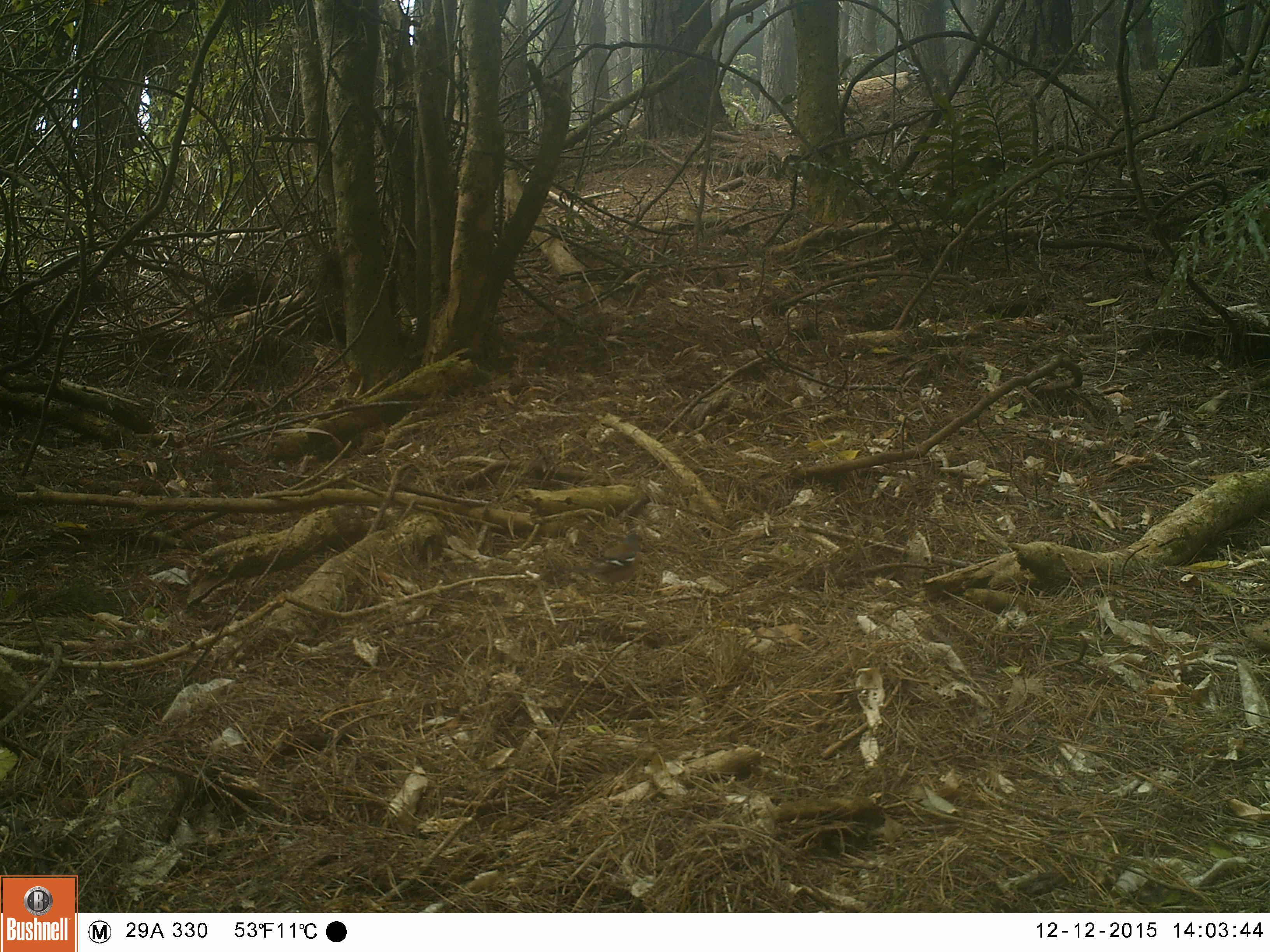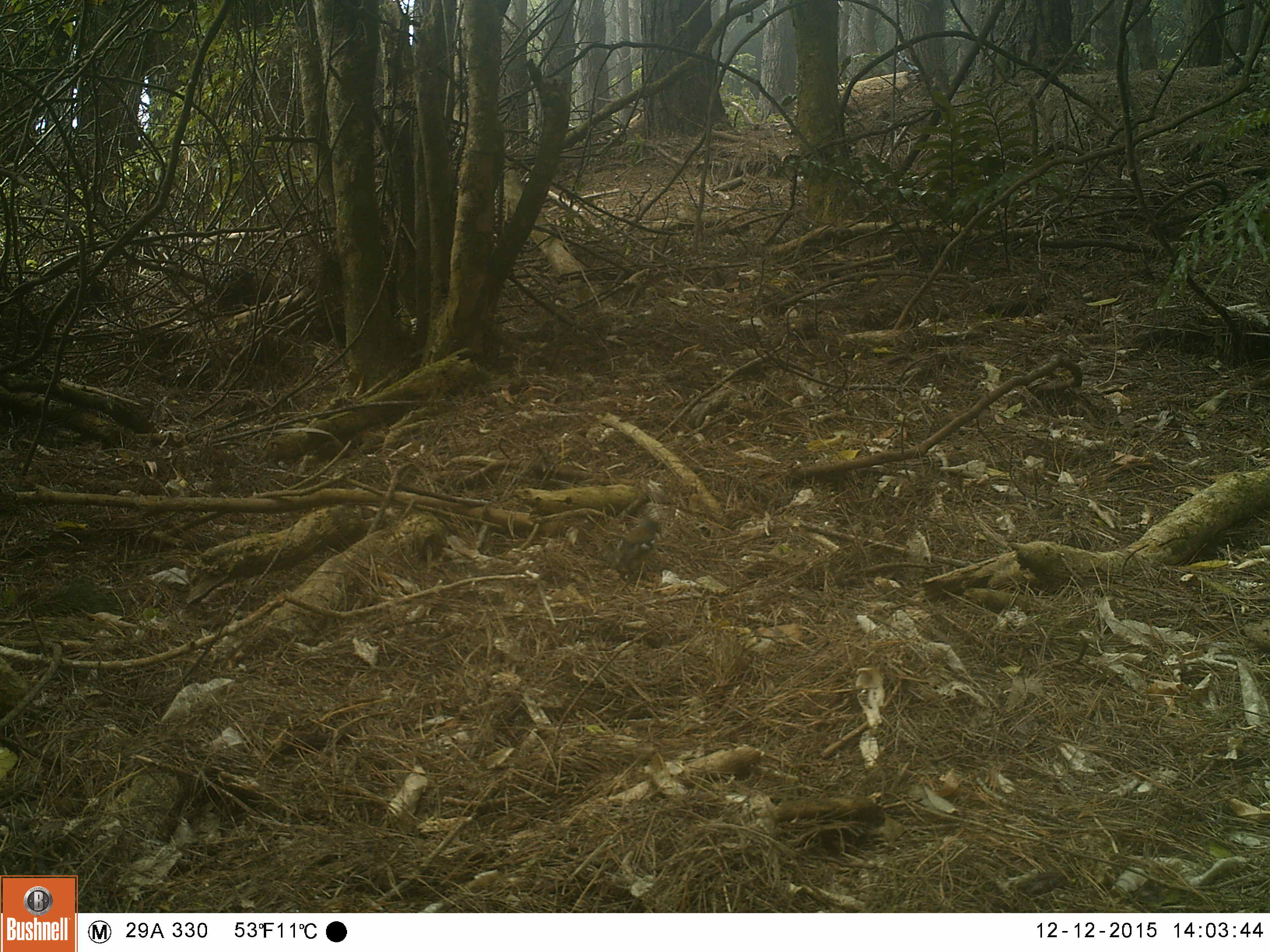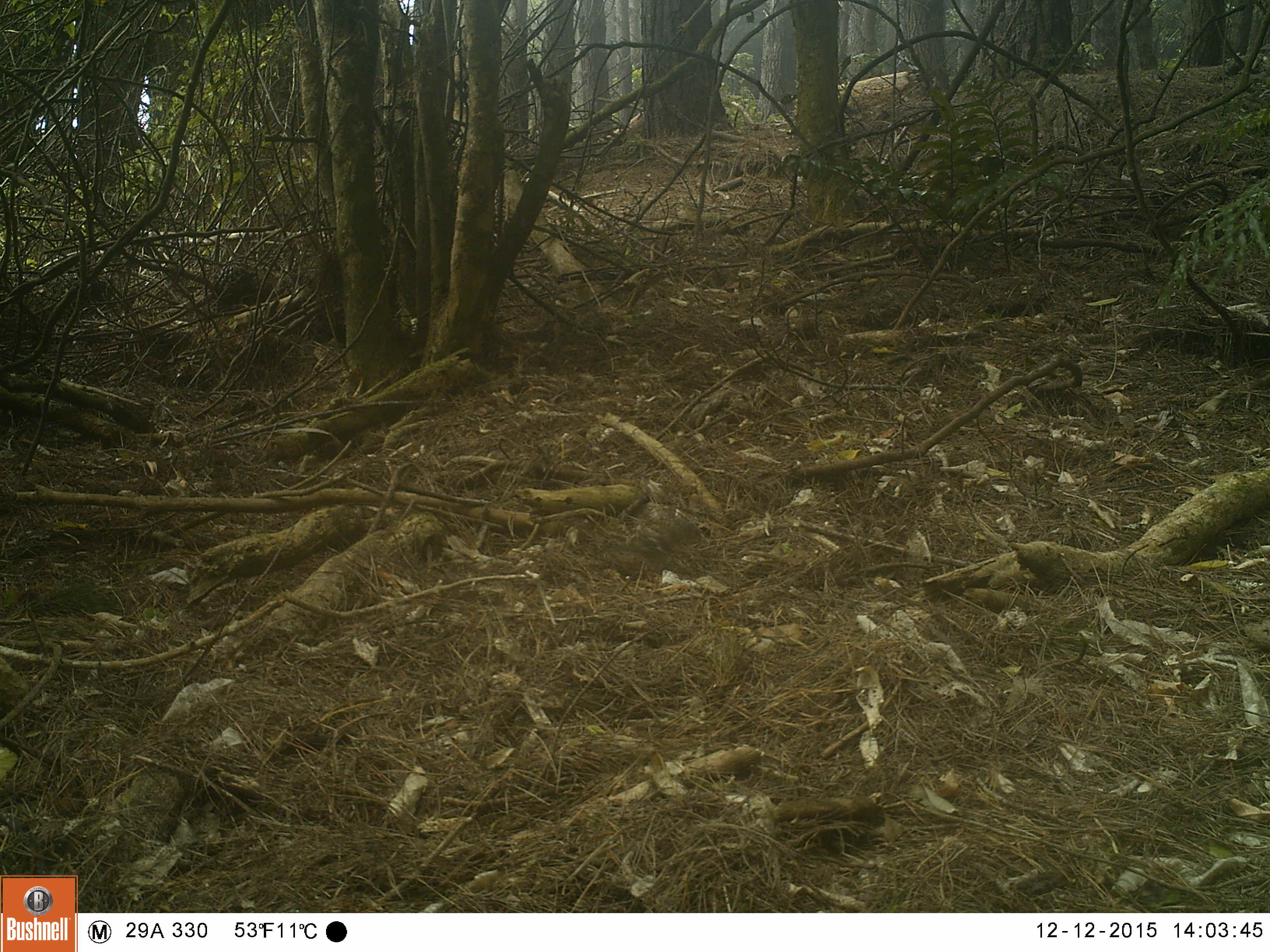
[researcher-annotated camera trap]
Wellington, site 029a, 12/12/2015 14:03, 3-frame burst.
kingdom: Animalia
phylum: Chordata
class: Aves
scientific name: Aves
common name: bird